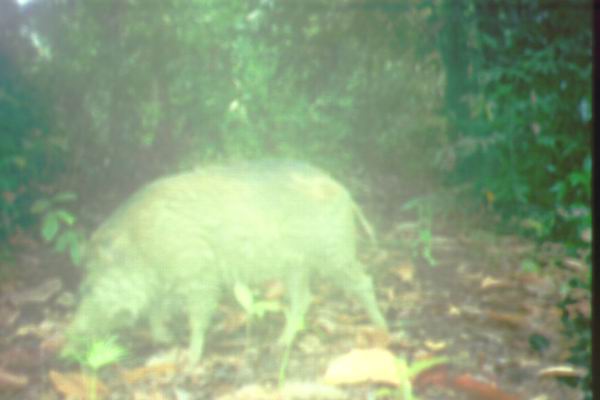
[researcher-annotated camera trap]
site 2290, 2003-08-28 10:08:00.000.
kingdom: Animalia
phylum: Chordata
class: Mammalia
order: Artiodactyla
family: Suidae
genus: Sus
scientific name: Sus scrofa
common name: wild boar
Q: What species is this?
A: Sus scrofa (wild boar).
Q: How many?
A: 1.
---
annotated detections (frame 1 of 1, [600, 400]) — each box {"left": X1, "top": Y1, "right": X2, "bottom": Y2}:
sus scrofa: {"left": 62, "top": 157, "right": 393, "bottom": 374}